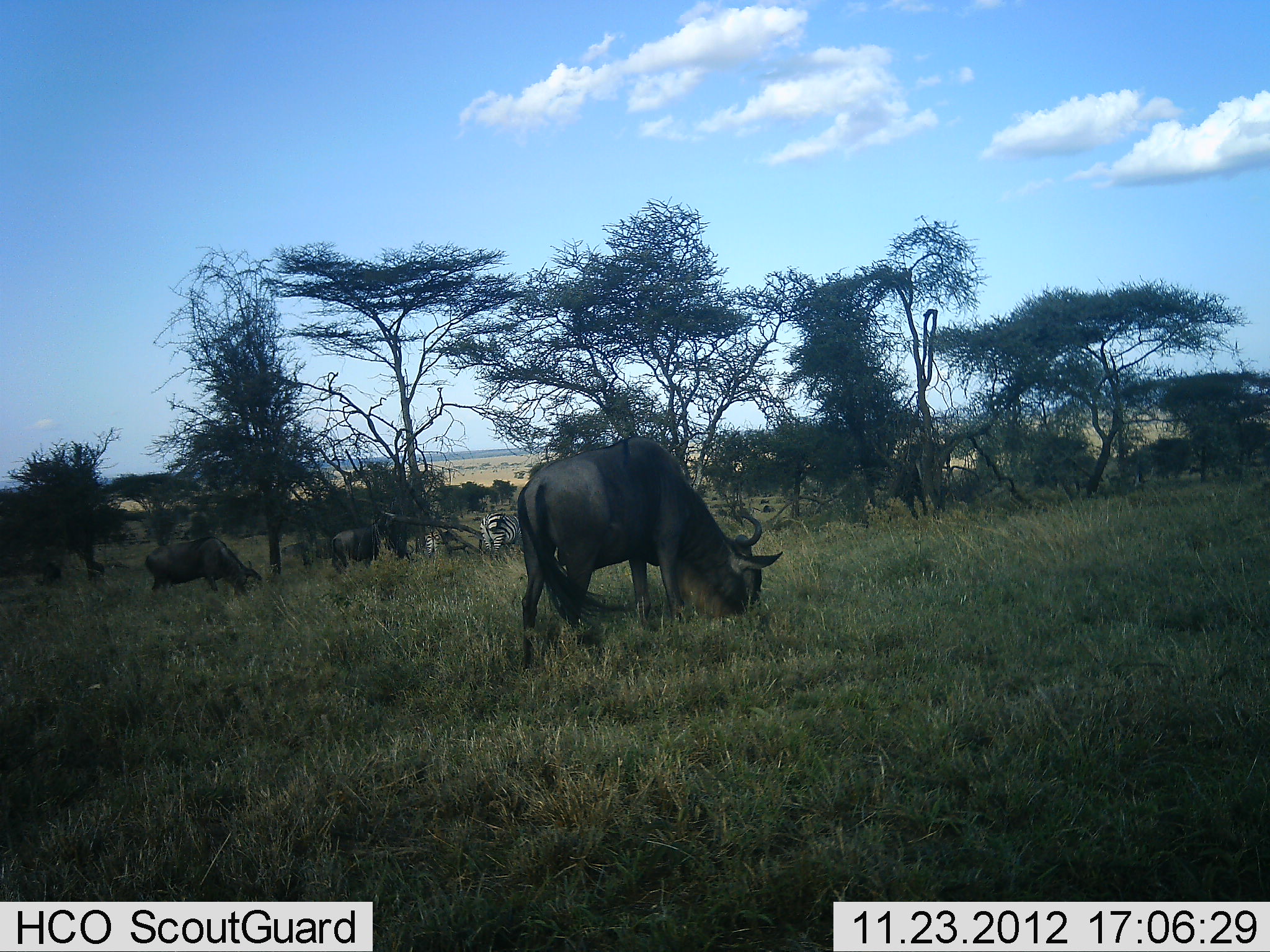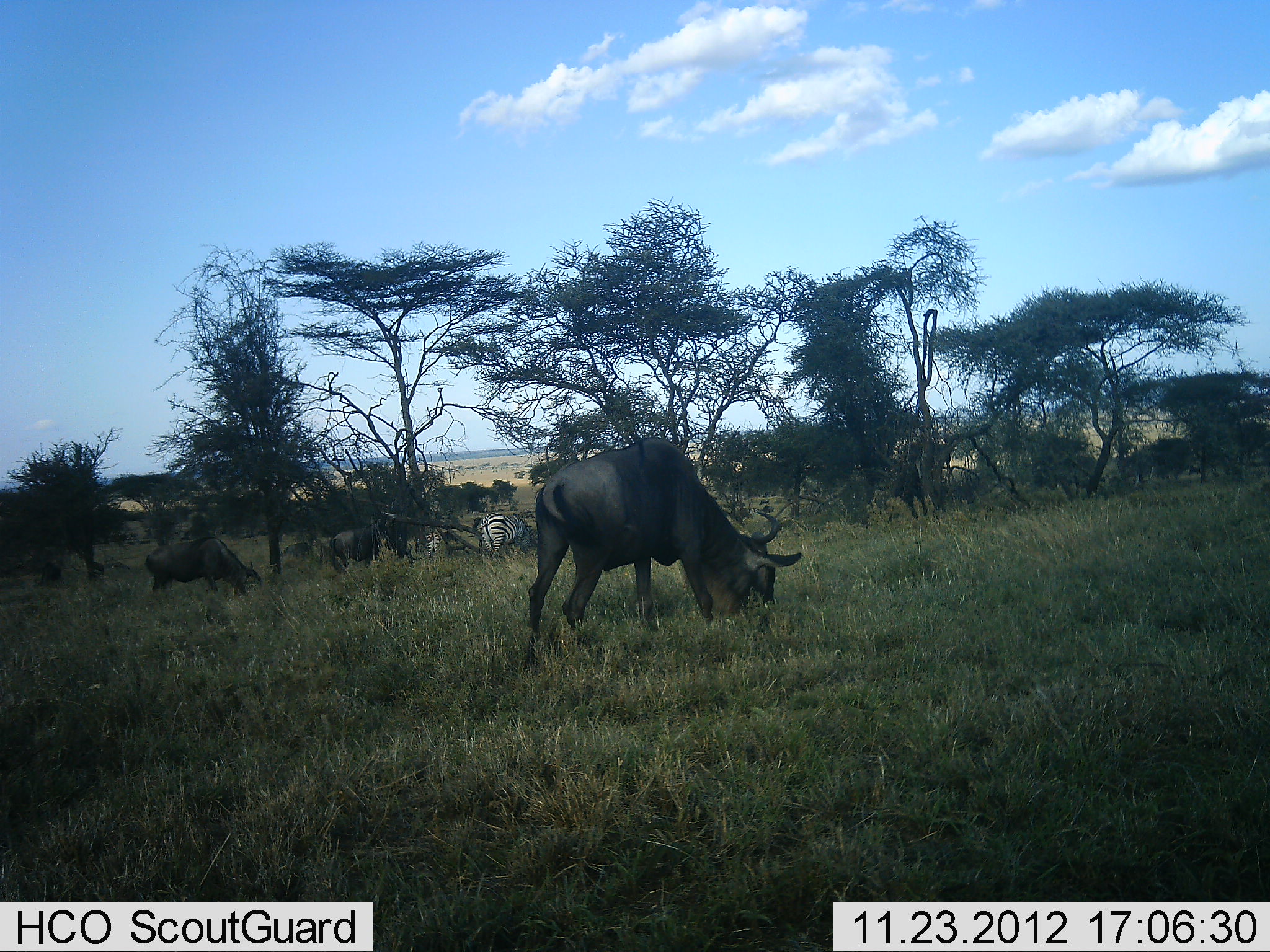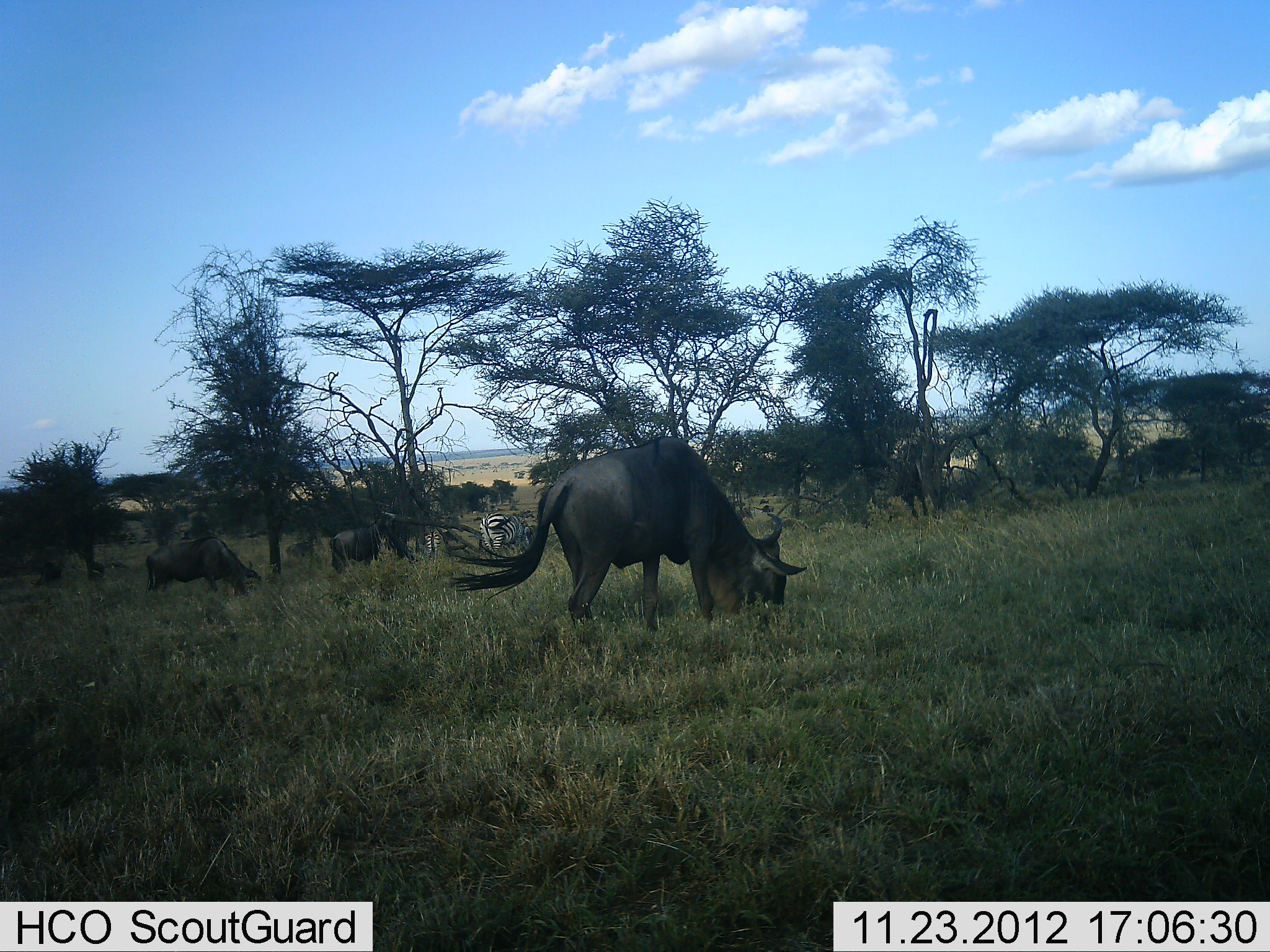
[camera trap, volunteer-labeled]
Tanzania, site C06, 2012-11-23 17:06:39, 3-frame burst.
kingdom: Animalia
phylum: Chordata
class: Mammalia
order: Artiodactyla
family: Bovidae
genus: Connochaetes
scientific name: Connochaetes taurinus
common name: blue wildebeest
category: wildebeest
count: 4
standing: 17%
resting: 0%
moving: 17%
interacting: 0%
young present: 0%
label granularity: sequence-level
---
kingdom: Animalia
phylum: Chordata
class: Mammalia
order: Perissodactyla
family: Equidae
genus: Equus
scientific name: Equus quagga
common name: plains zebra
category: zebra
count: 2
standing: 27%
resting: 0%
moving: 5%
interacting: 0%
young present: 0%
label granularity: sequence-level